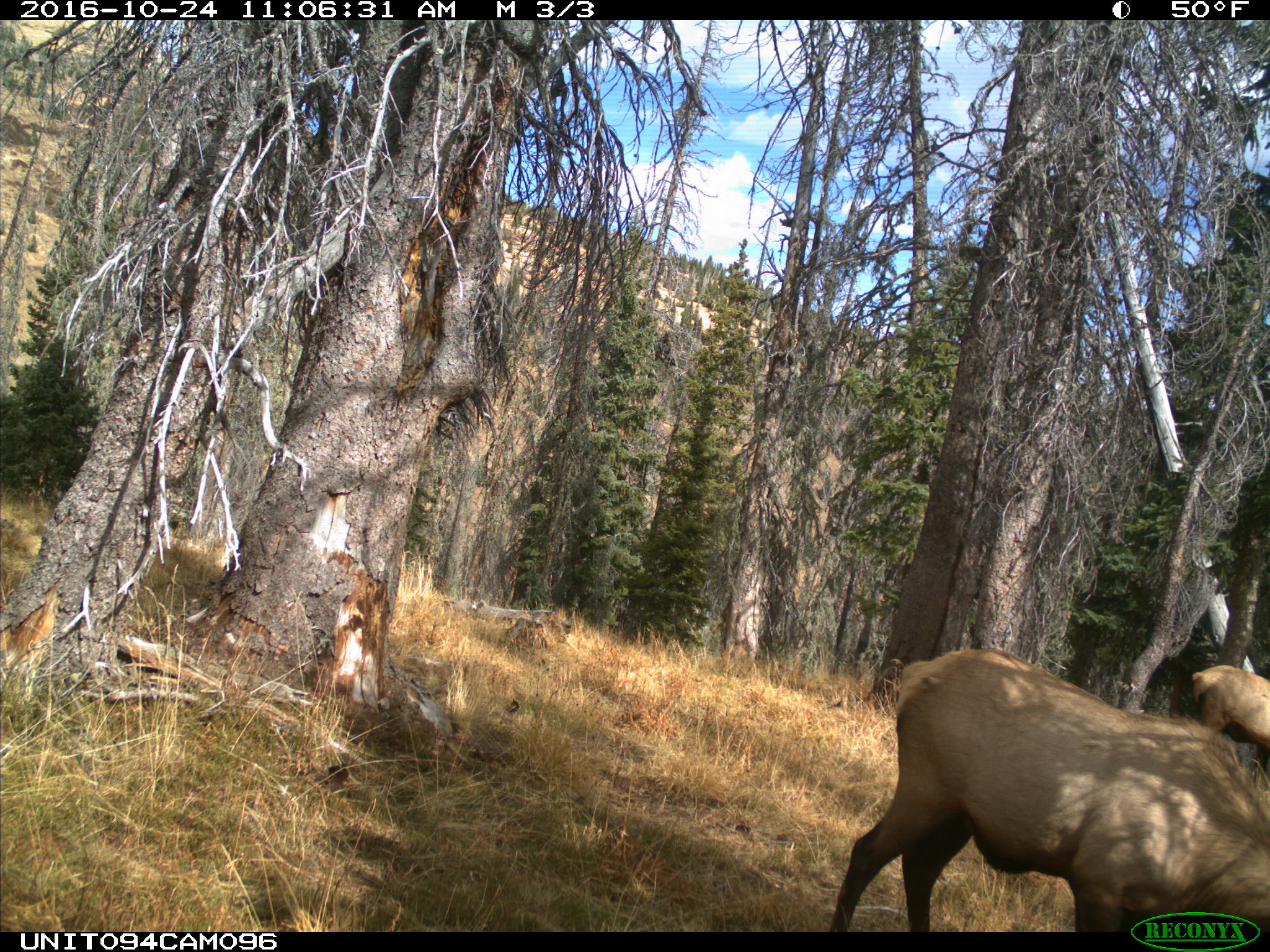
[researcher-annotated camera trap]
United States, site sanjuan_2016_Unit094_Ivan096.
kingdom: Animalia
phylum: Chordata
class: Mammalia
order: Artiodactyla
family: Cervidae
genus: Cervus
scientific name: Cervus elaphus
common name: red deer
Cervus elaphus (red deer).